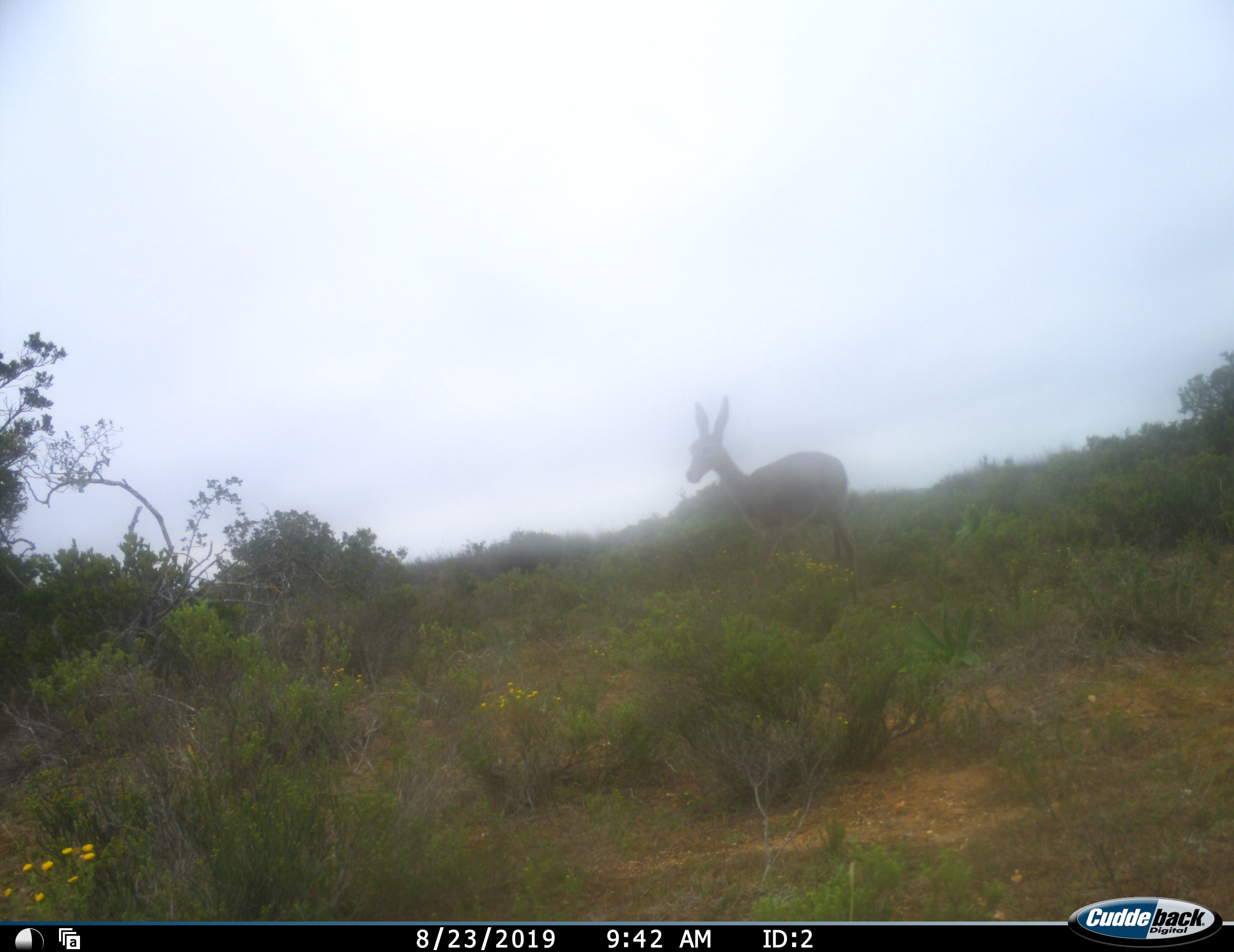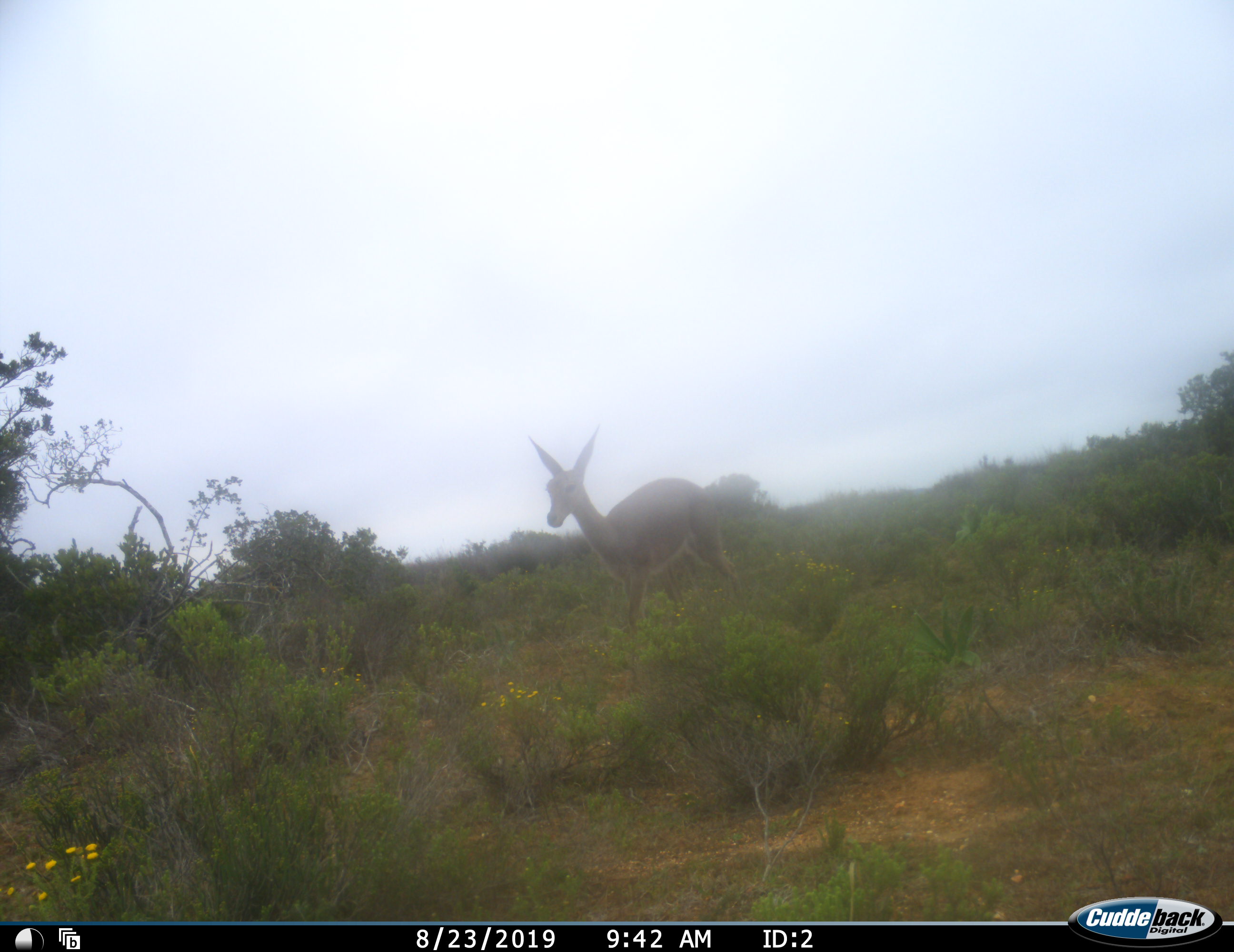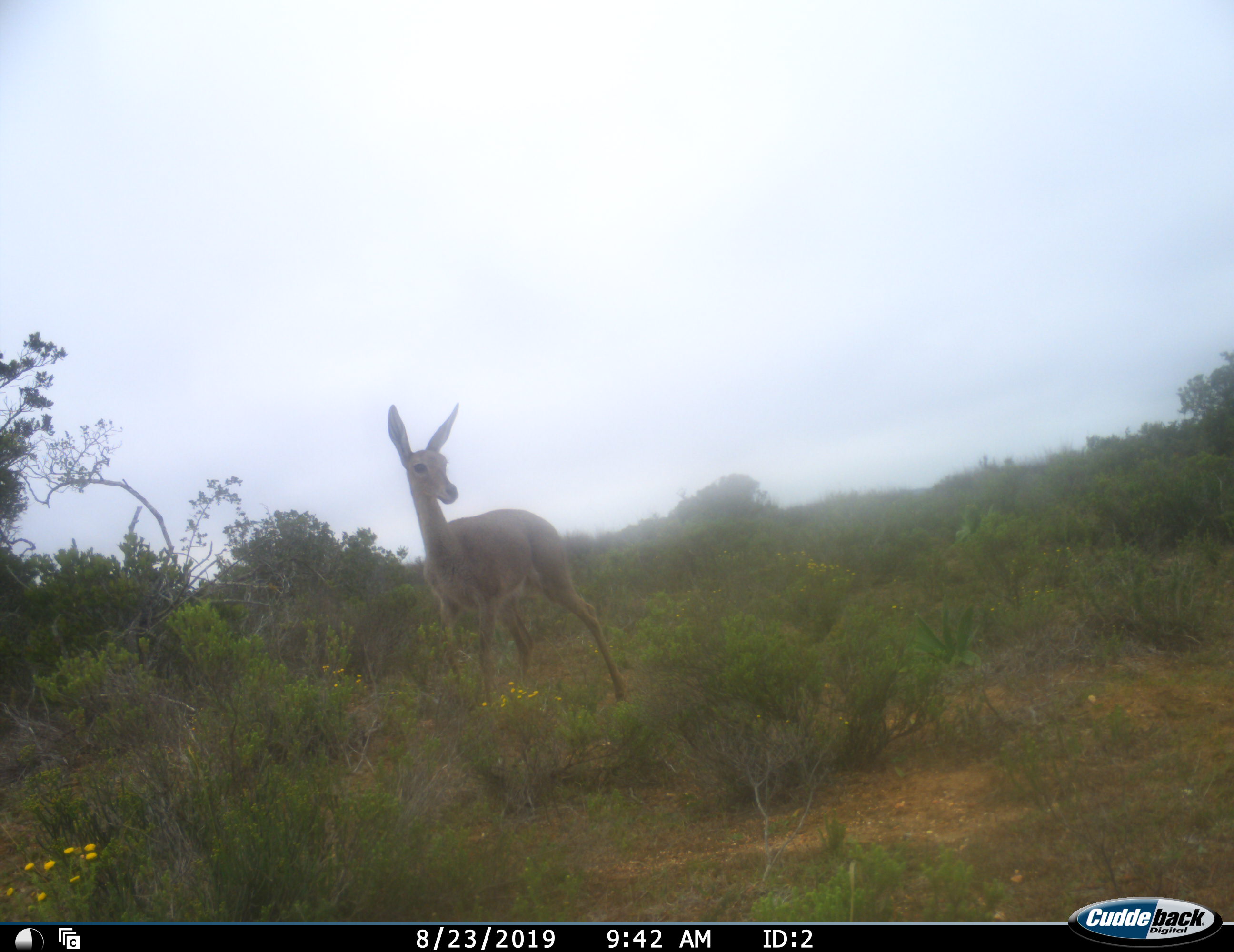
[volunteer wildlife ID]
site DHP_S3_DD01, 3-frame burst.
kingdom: Animalia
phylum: Chordata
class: Mammalia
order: Artiodactyla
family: Bovidae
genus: Pelea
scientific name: Pelea capreolus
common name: grey rhebok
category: rhebokgrey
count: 1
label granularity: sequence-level